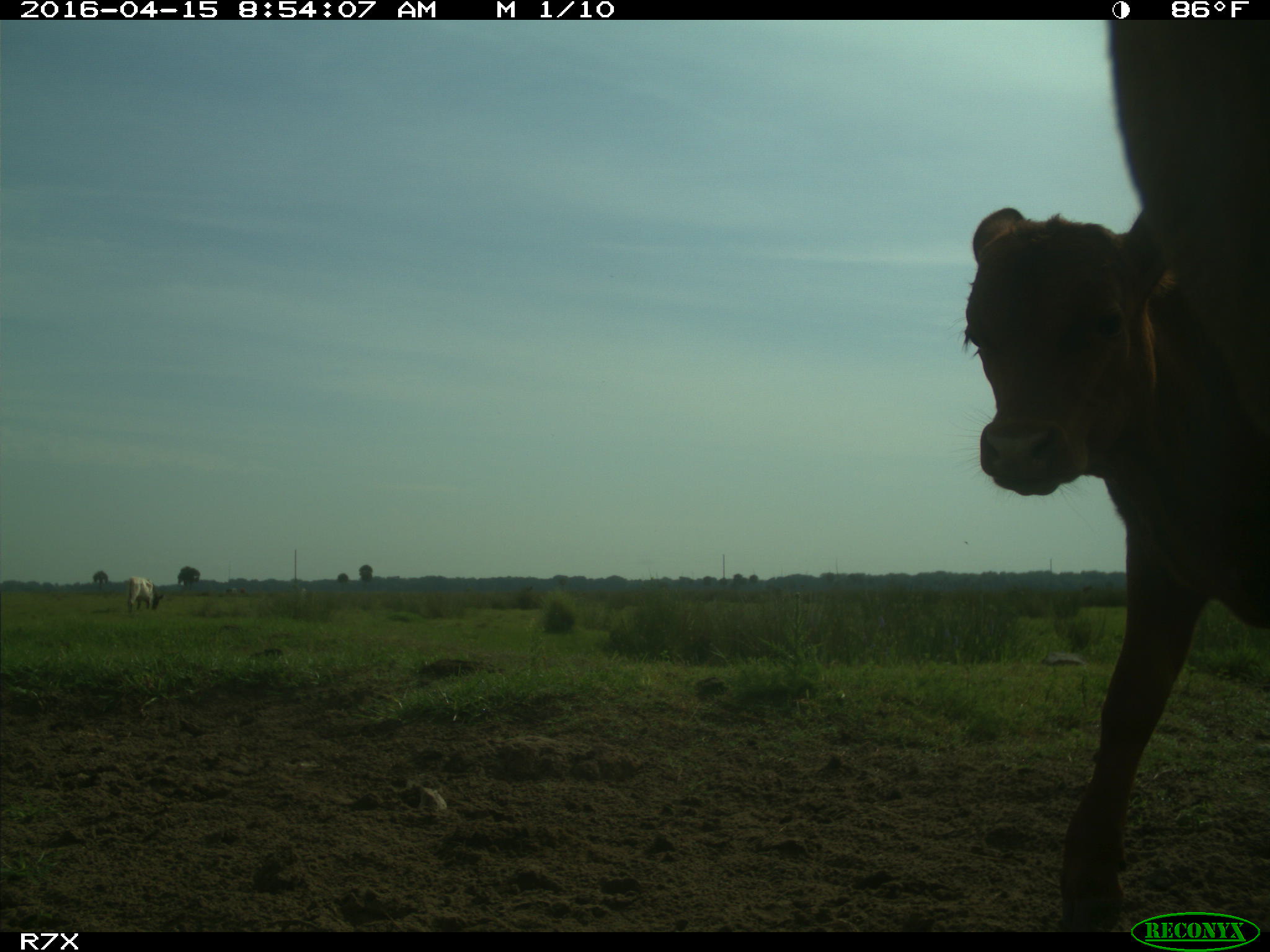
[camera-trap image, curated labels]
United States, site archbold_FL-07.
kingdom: Animalia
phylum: Chordata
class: Mammalia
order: Artiodactyla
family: Bovidae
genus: Bos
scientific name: Bos taurus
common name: domestic cow